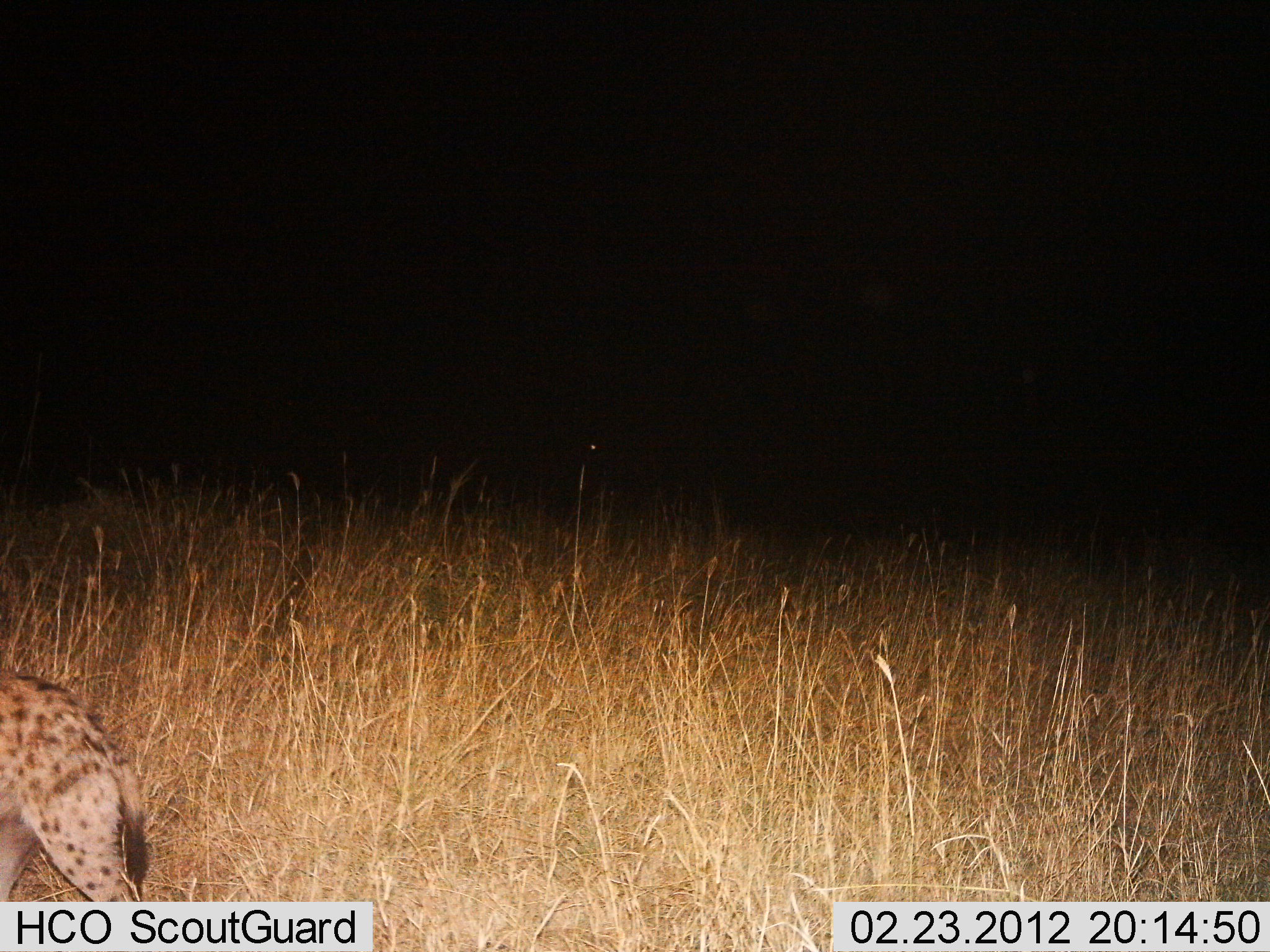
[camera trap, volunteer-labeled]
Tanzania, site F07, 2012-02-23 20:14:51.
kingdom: Animalia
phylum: Chordata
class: Mammalia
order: Carnivora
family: Hyaenidae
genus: Crocuta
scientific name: Crocuta crocuta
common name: spotted hyena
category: hyenaspotted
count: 1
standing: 33%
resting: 0%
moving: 76%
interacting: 0%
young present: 0%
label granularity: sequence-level